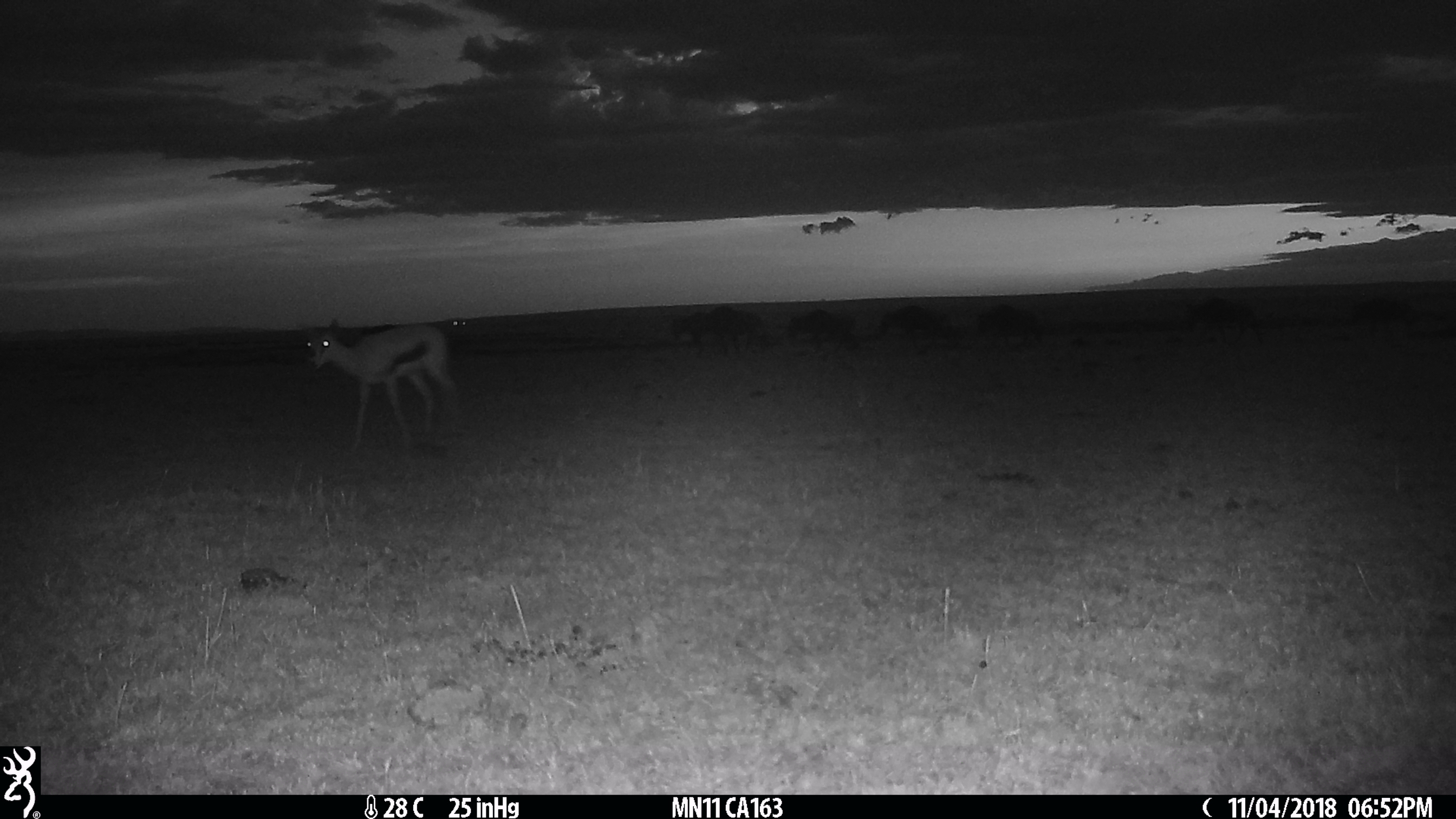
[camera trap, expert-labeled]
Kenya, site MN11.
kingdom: Animalia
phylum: Chordata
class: Mammalia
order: Artiodactyla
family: Bovidae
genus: Eudorcas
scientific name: Eudorcas thomsonii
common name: thomon's gazelle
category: gazelle thomsons